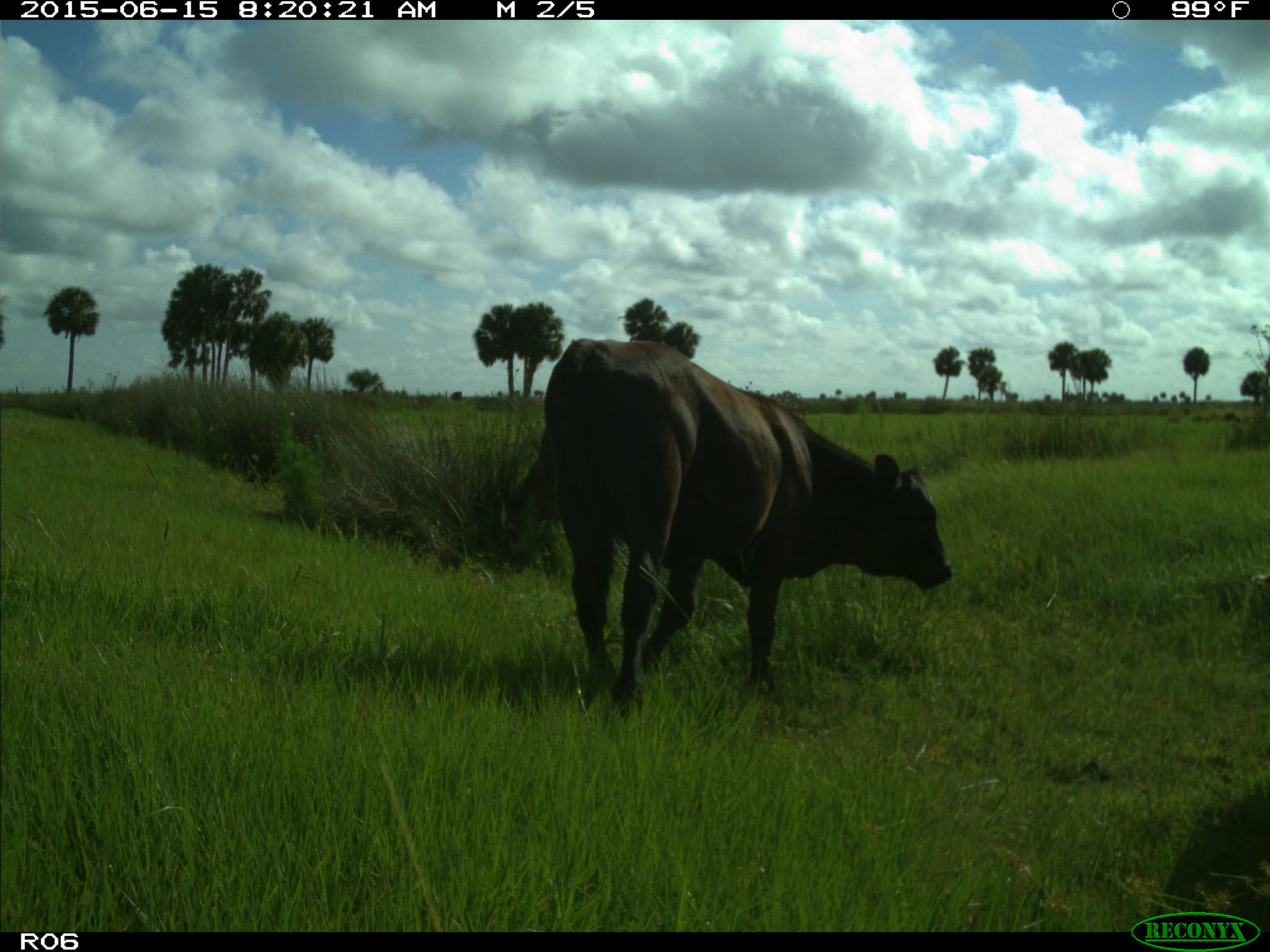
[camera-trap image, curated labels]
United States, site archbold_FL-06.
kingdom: Animalia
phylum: Chordata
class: Mammalia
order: Artiodactyla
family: Bovidae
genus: Bos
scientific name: Bos taurus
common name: domestic cow